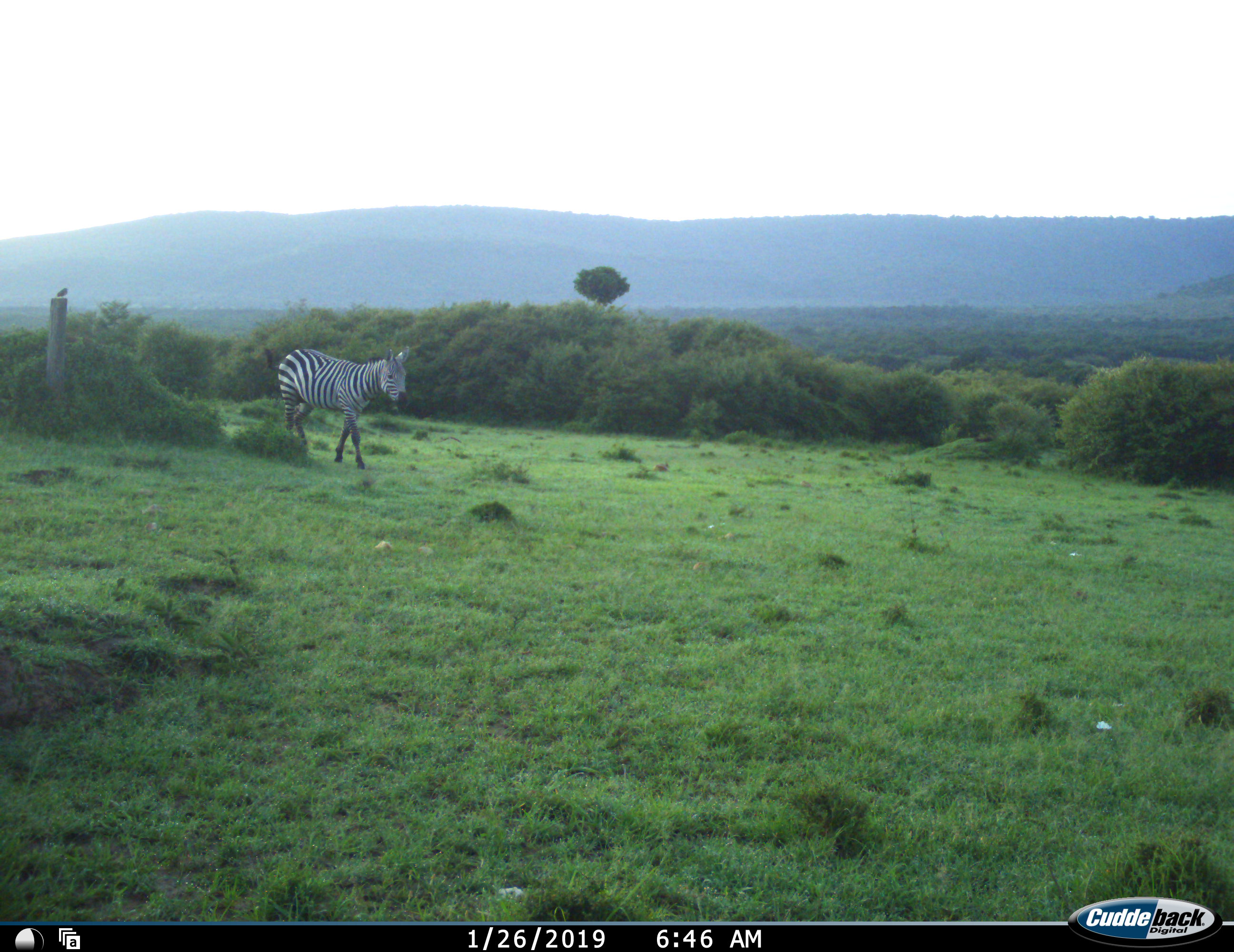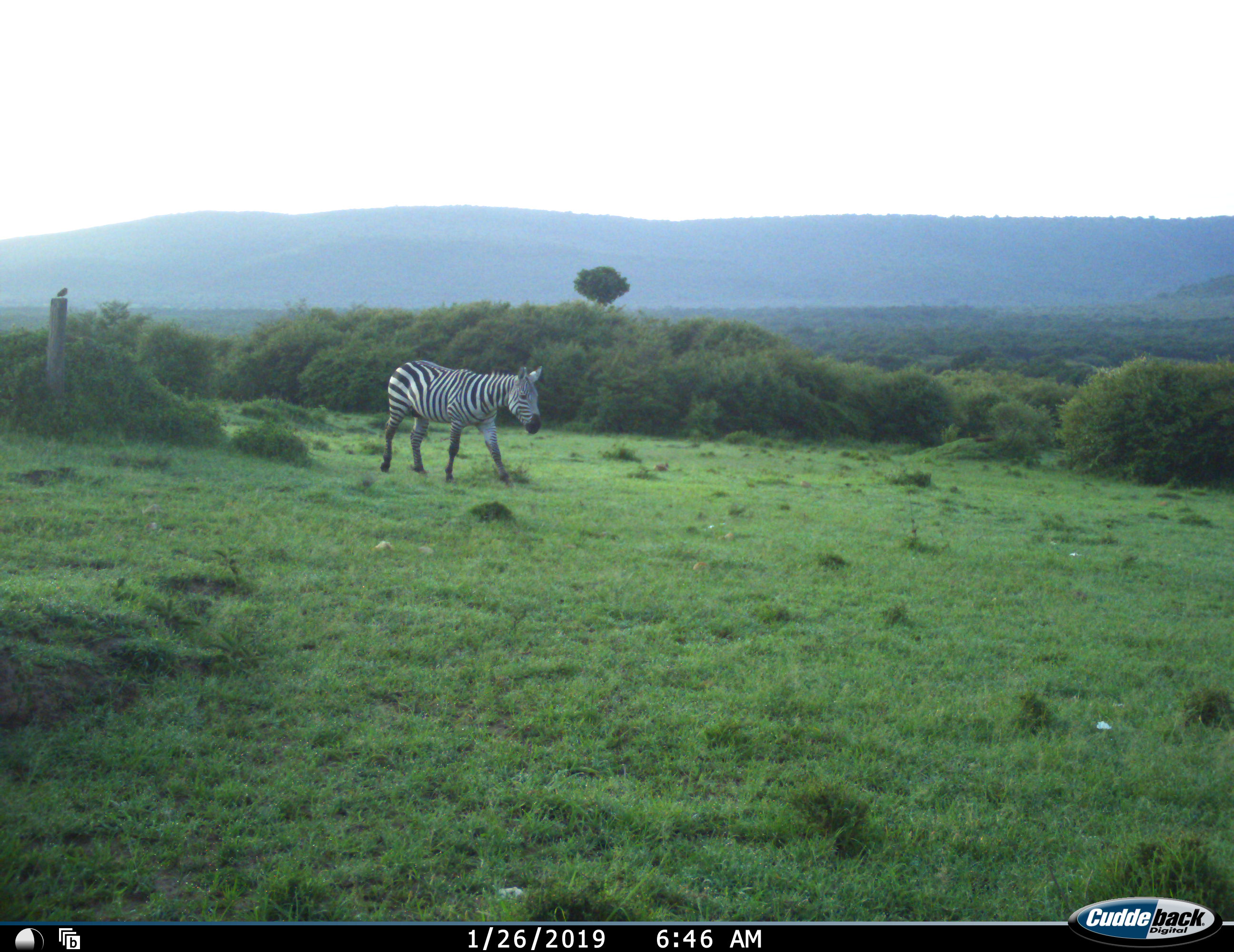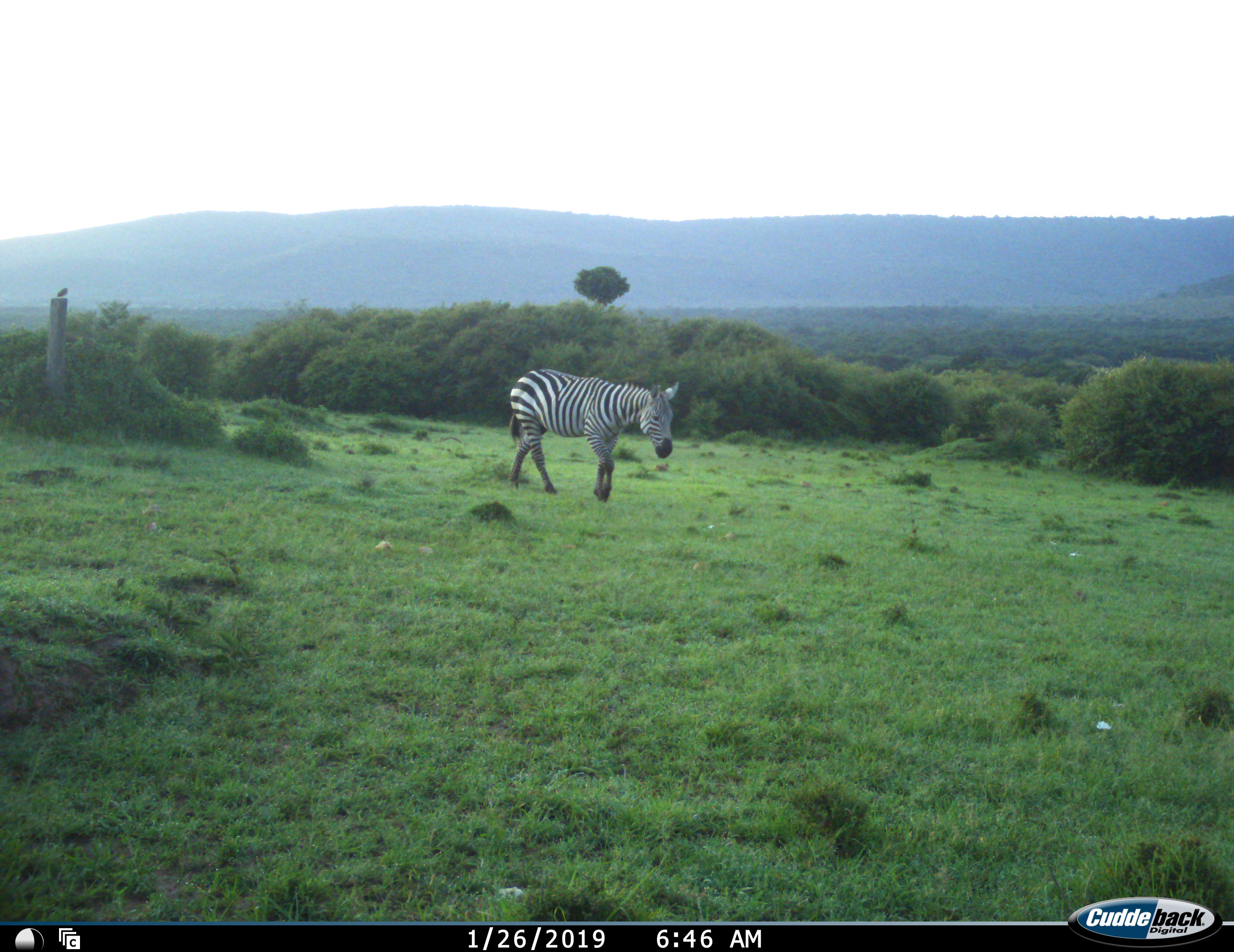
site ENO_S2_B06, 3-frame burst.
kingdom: Animalia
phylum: Chordata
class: Mammalia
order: Perissodactyla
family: Equidae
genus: Equus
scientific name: Equus quagga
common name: plains zebra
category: zebraplains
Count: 1.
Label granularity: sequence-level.